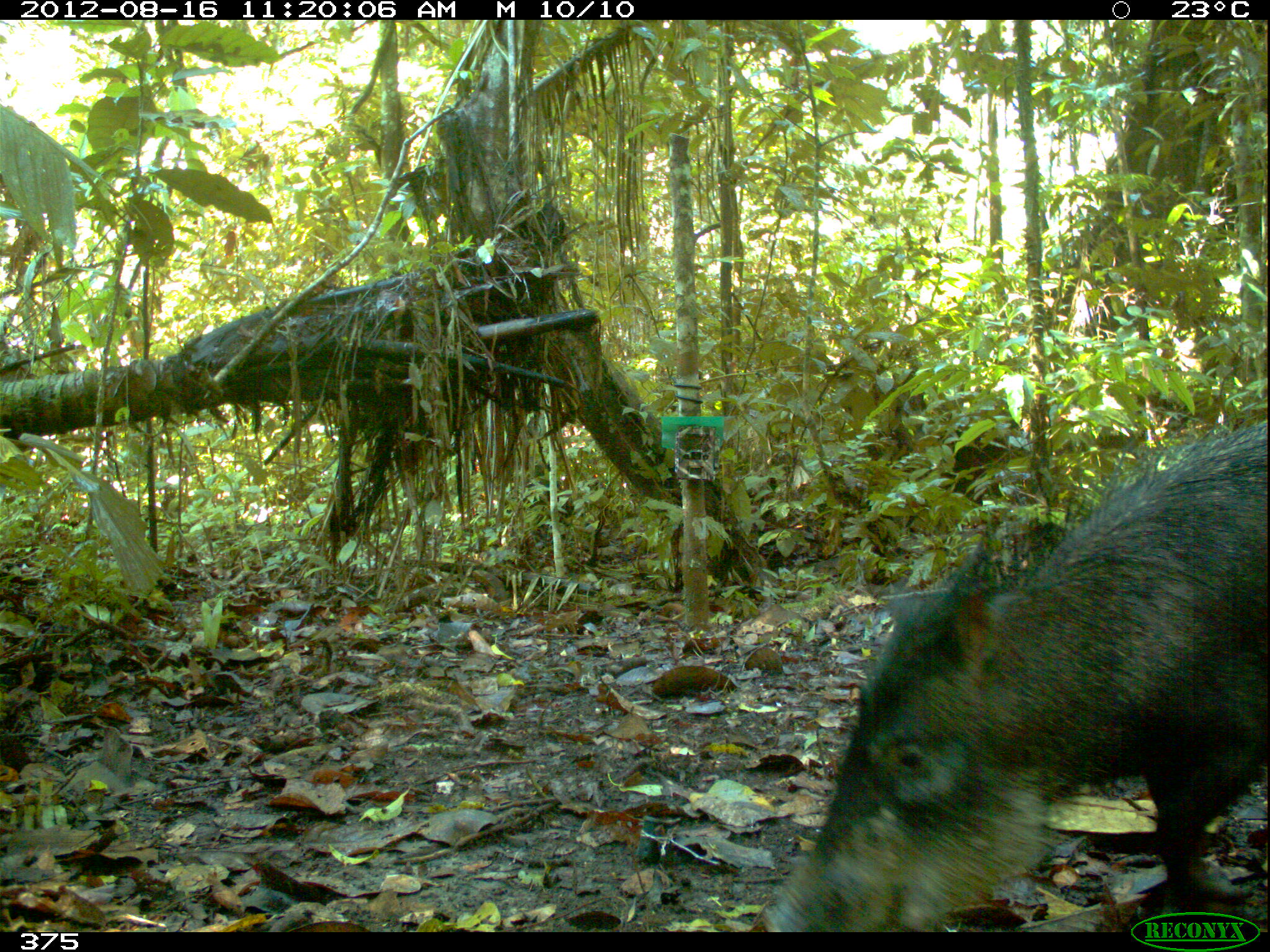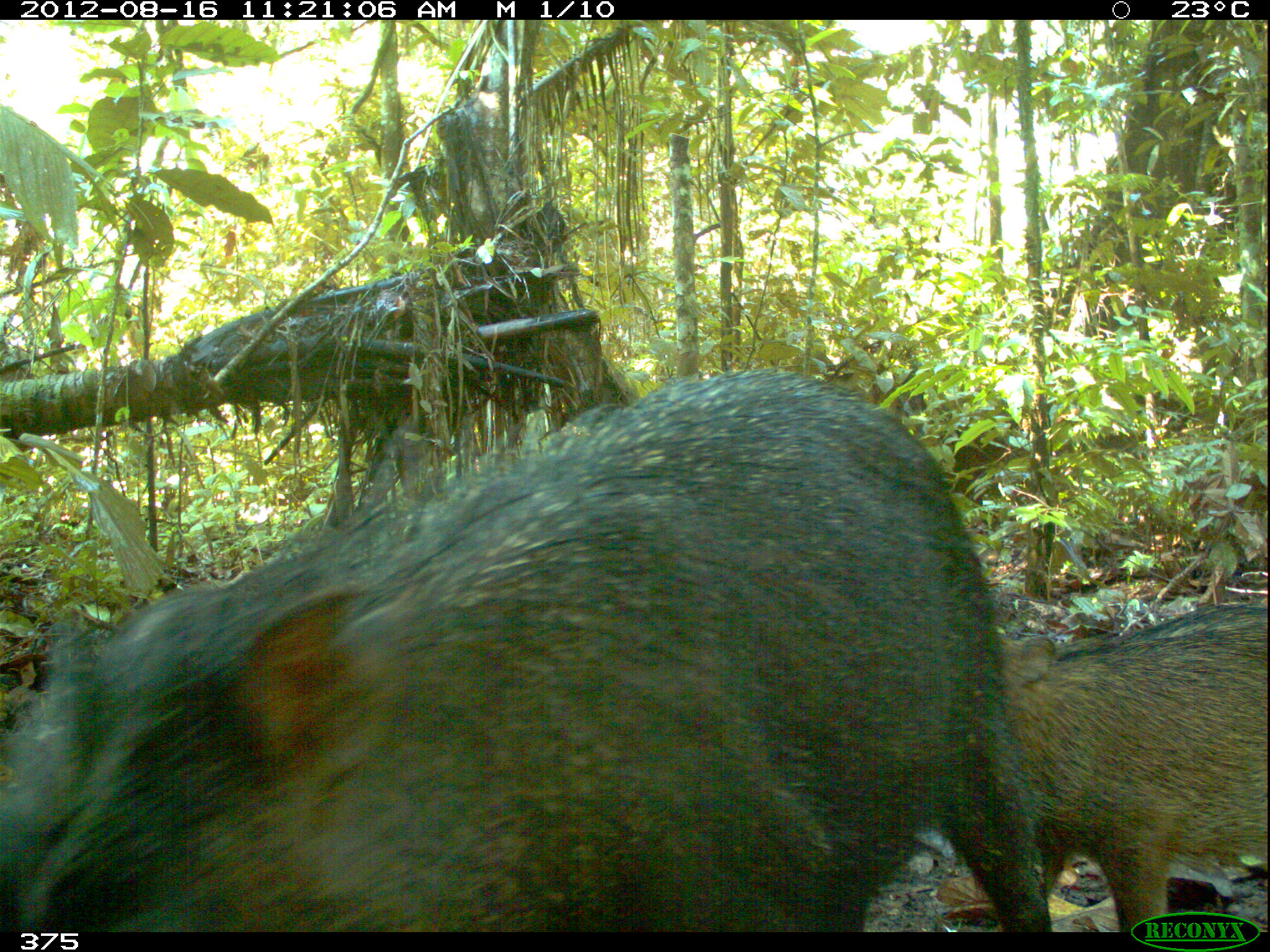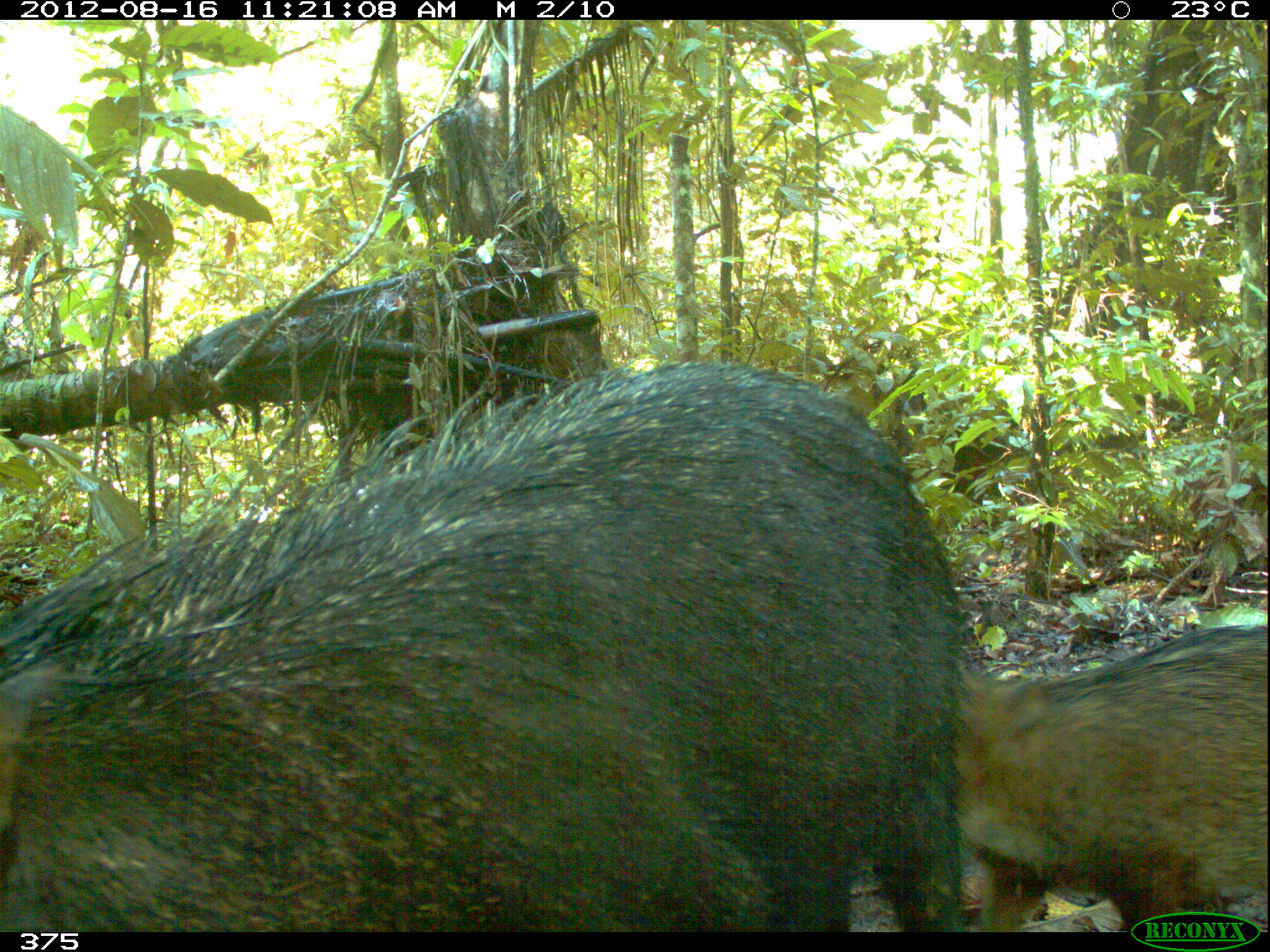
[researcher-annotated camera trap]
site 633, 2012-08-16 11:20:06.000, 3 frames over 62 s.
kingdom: Animalia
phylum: Chordata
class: Mammalia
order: Artiodactyla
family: Tayassuidae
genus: Tayassu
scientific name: Tayassu pecari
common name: white-lipped peccary